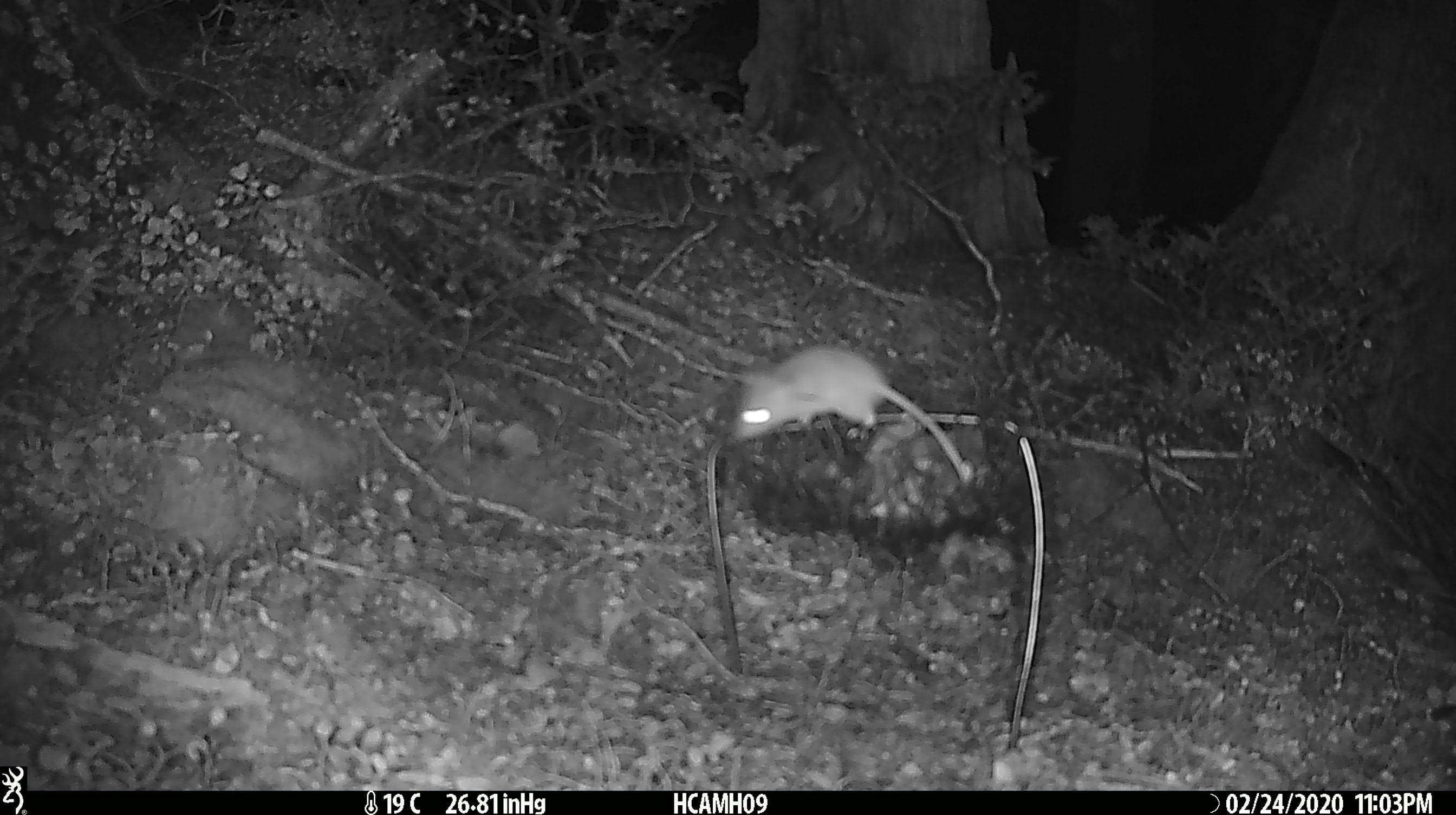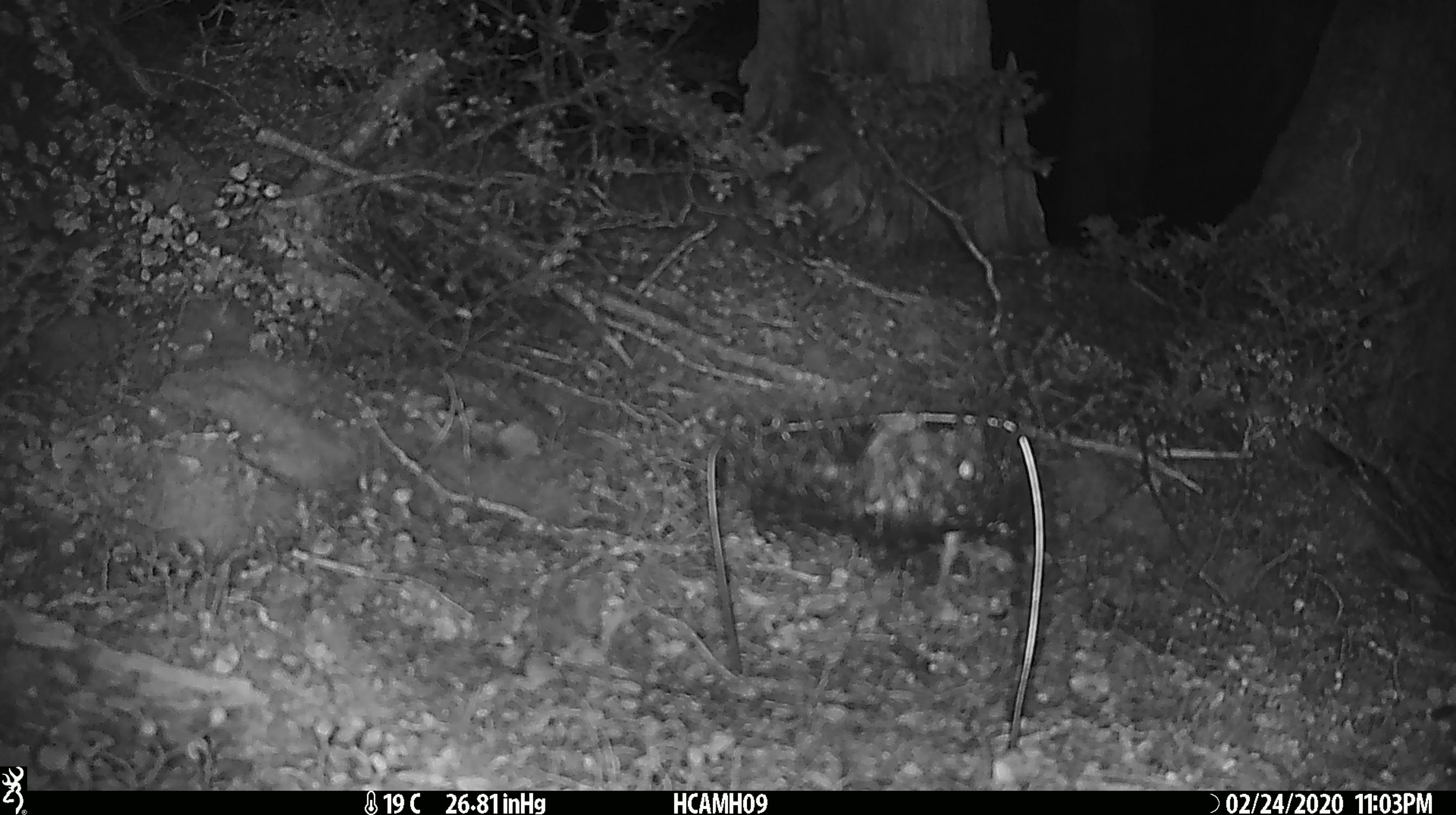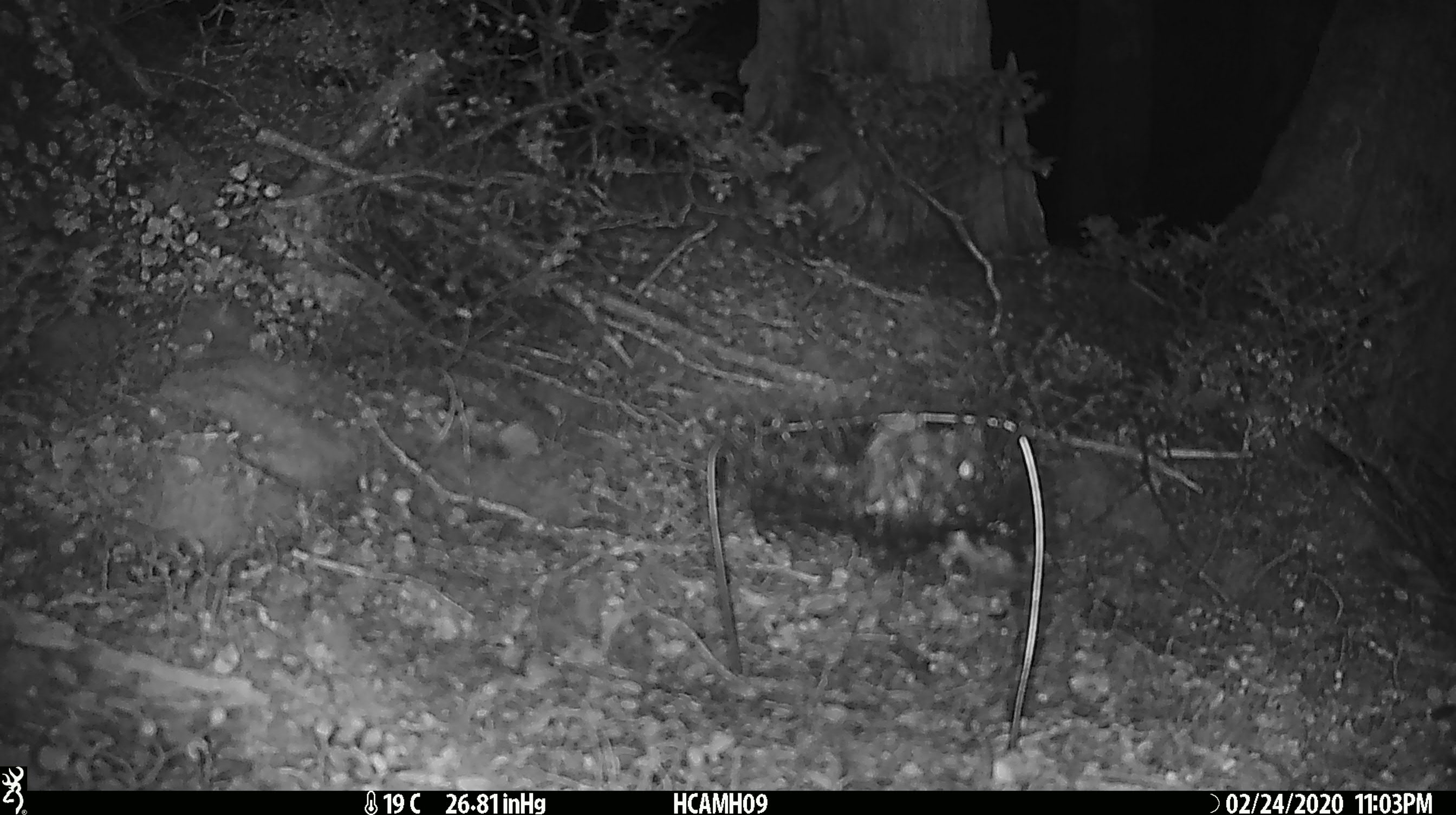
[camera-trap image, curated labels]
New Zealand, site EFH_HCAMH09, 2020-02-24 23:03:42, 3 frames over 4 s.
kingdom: Animalia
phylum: Chordata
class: Mammalia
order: Rodentia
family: Muridae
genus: Mus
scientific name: Mus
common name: mouse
Mouse (Mus).